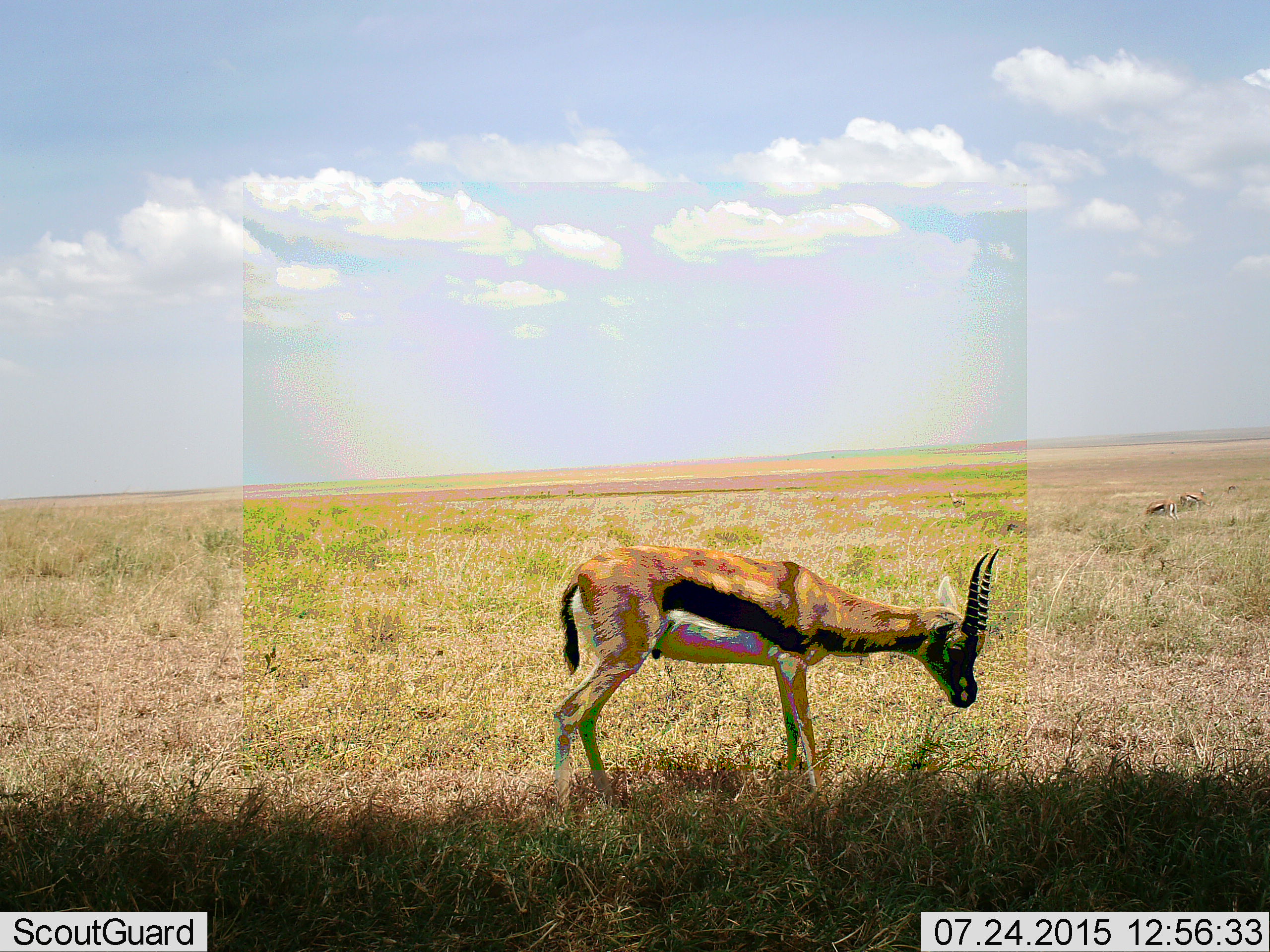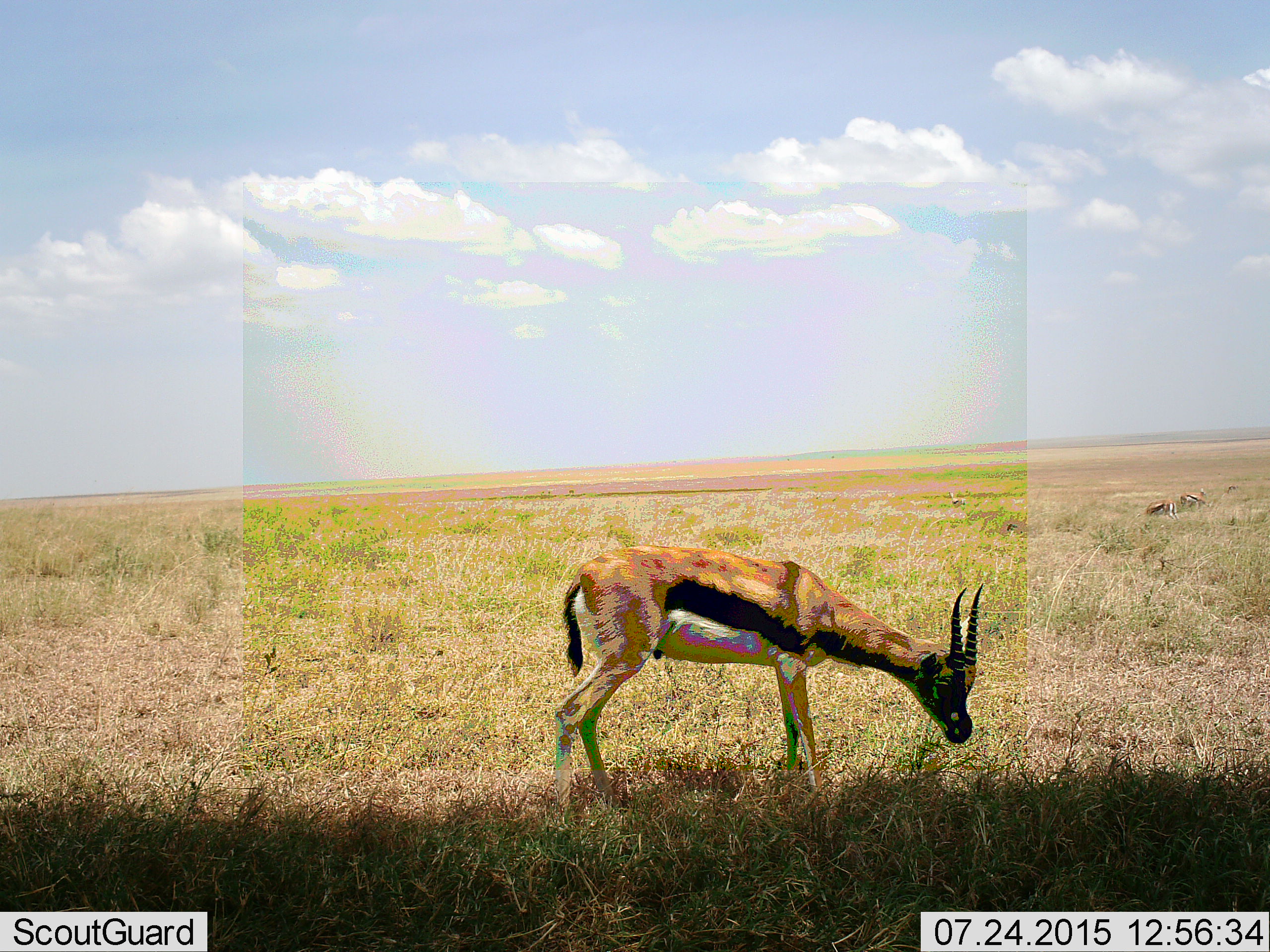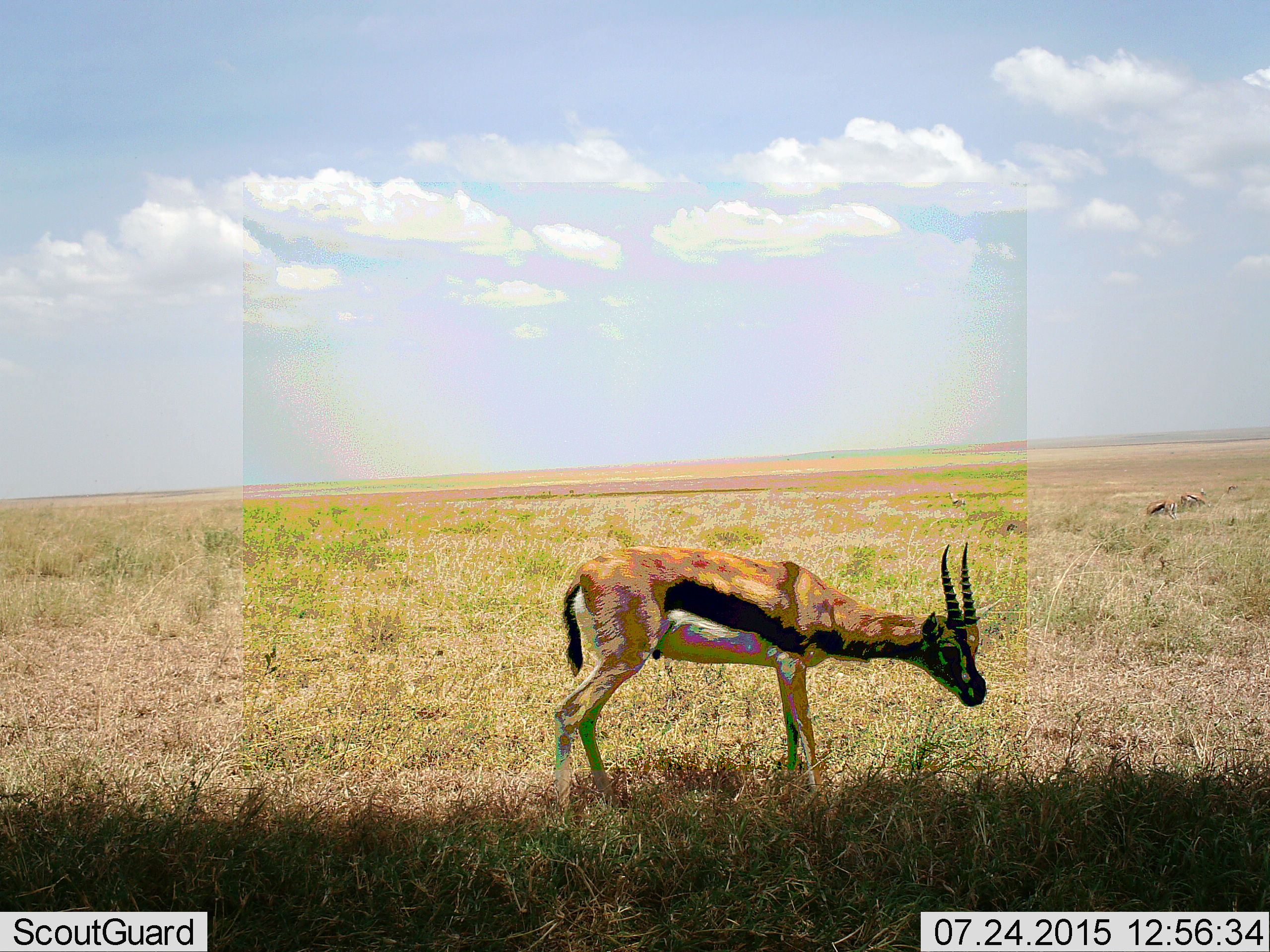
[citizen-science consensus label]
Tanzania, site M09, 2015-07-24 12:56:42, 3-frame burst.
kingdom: Animalia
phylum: Chordata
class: Mammalia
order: Artiodactyla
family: Bovidae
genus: Eudorcas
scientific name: Eudorcas thomsonii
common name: thomson's gazelle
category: gazellethomsons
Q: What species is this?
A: Gazellethomsons (thomson's gazelle) (Eudorcas thomsonii).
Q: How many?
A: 4.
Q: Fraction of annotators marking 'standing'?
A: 62%.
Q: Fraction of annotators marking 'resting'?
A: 0%.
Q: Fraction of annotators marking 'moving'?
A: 12%.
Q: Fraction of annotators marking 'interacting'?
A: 0%.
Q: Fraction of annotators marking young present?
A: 0%.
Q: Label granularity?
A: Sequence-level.